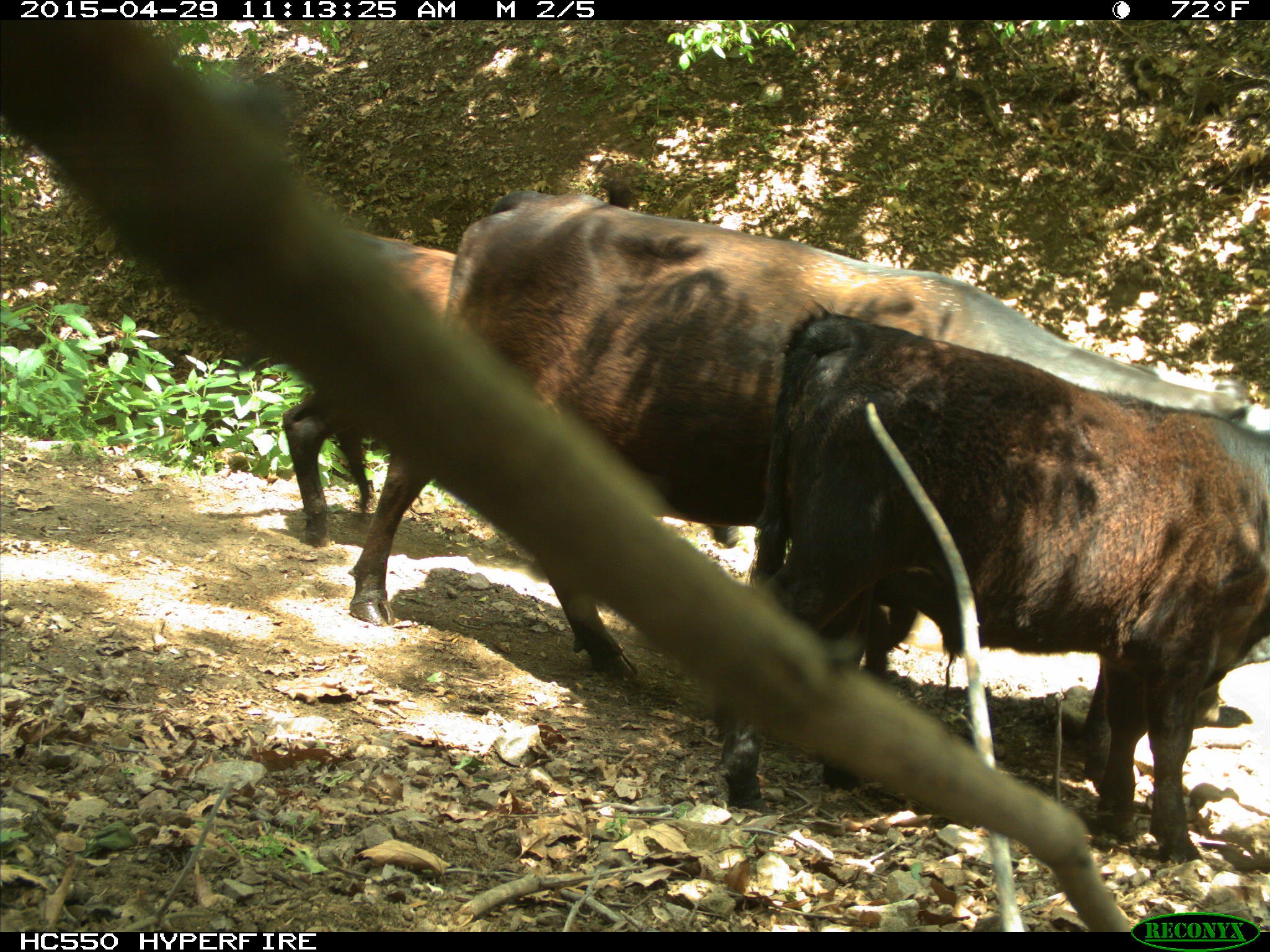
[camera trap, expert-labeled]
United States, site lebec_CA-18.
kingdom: Animalia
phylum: Chordata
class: Mammalia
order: Artiodactyla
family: Bovidae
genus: Bos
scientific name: Bos taurus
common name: domestic cow